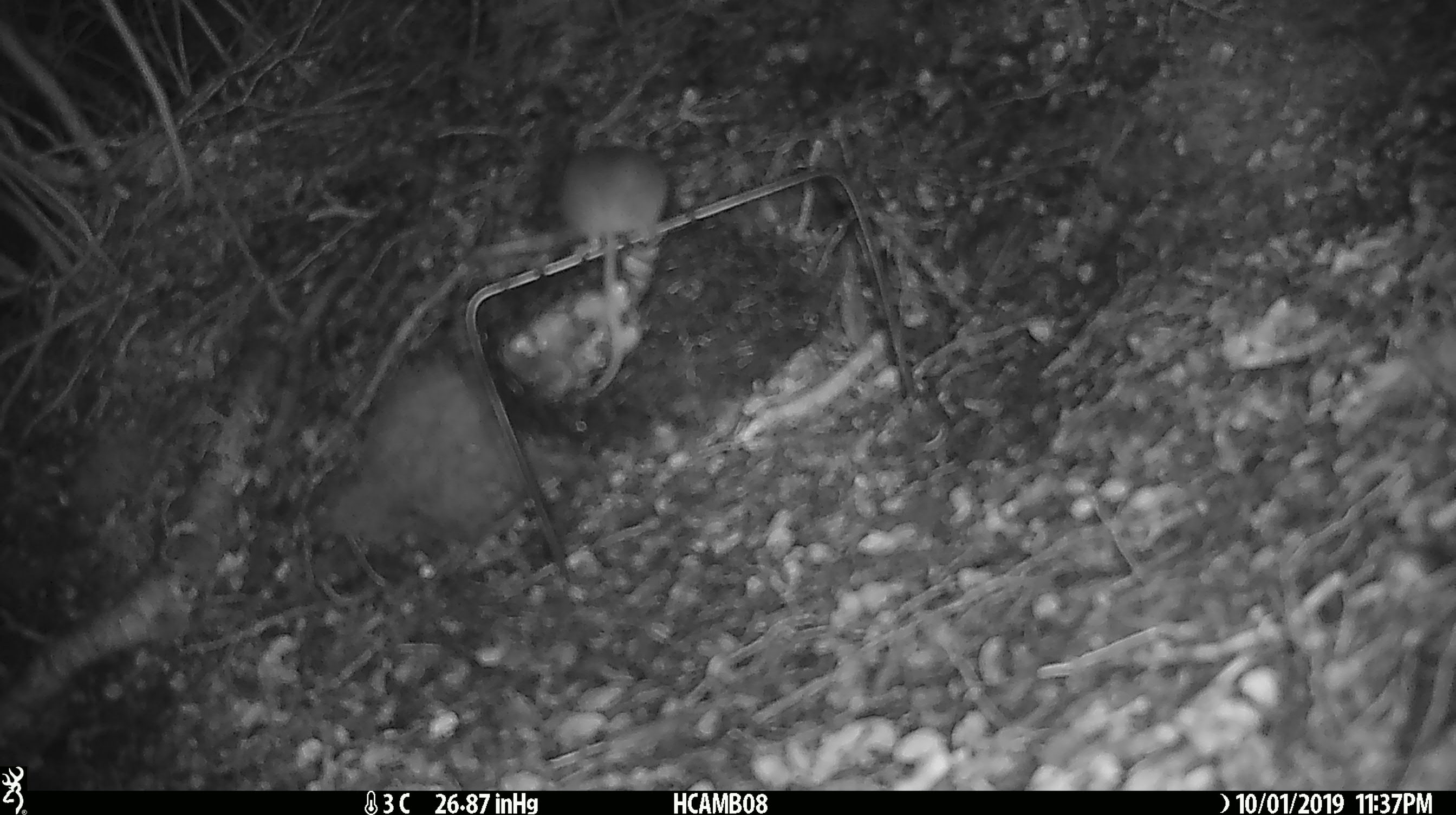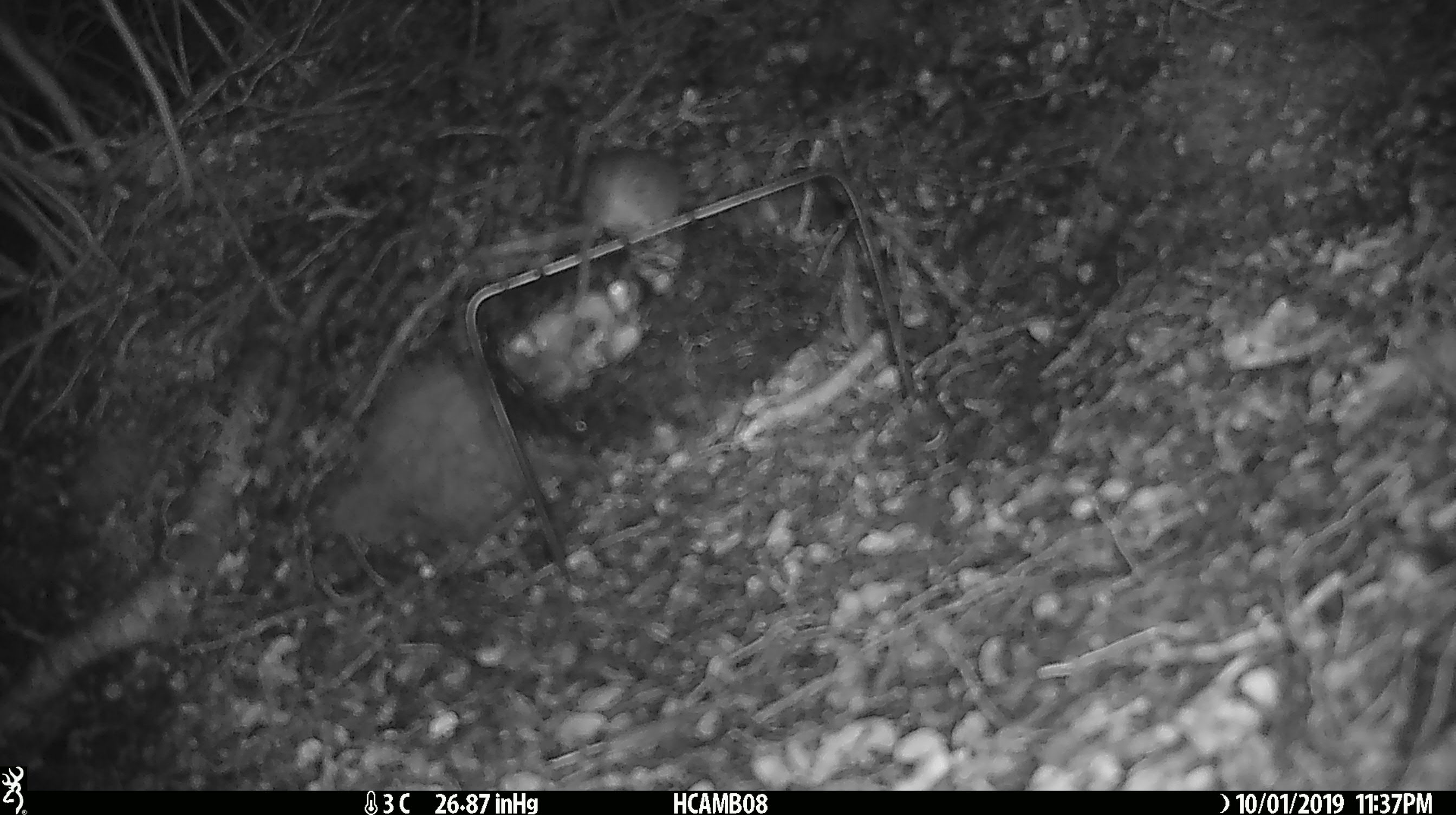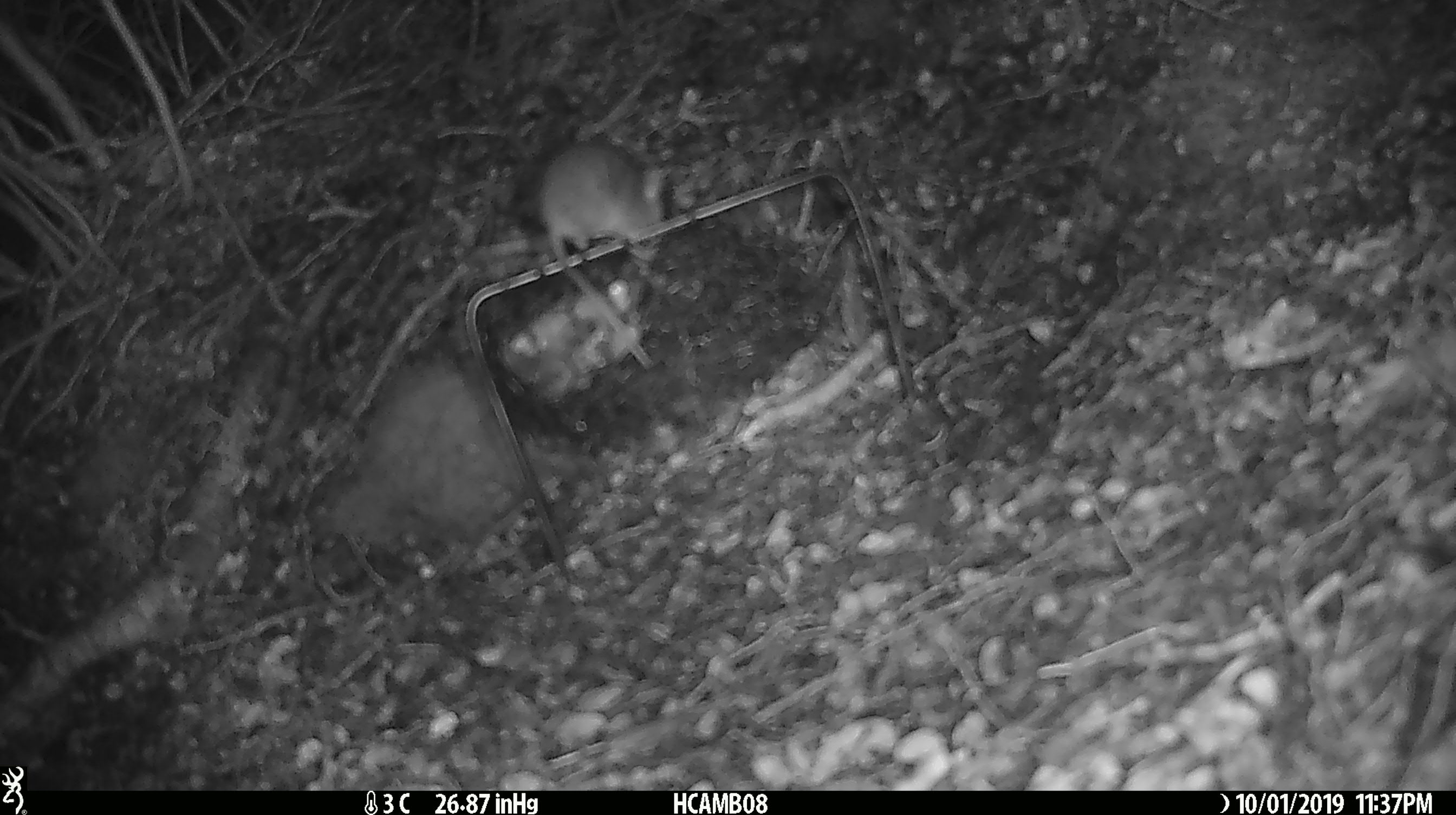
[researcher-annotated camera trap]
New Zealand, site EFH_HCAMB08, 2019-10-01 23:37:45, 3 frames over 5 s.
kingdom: Animalia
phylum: Chordata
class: Mammalia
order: Rodentia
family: Muridae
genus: Mus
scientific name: Mus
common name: mouse